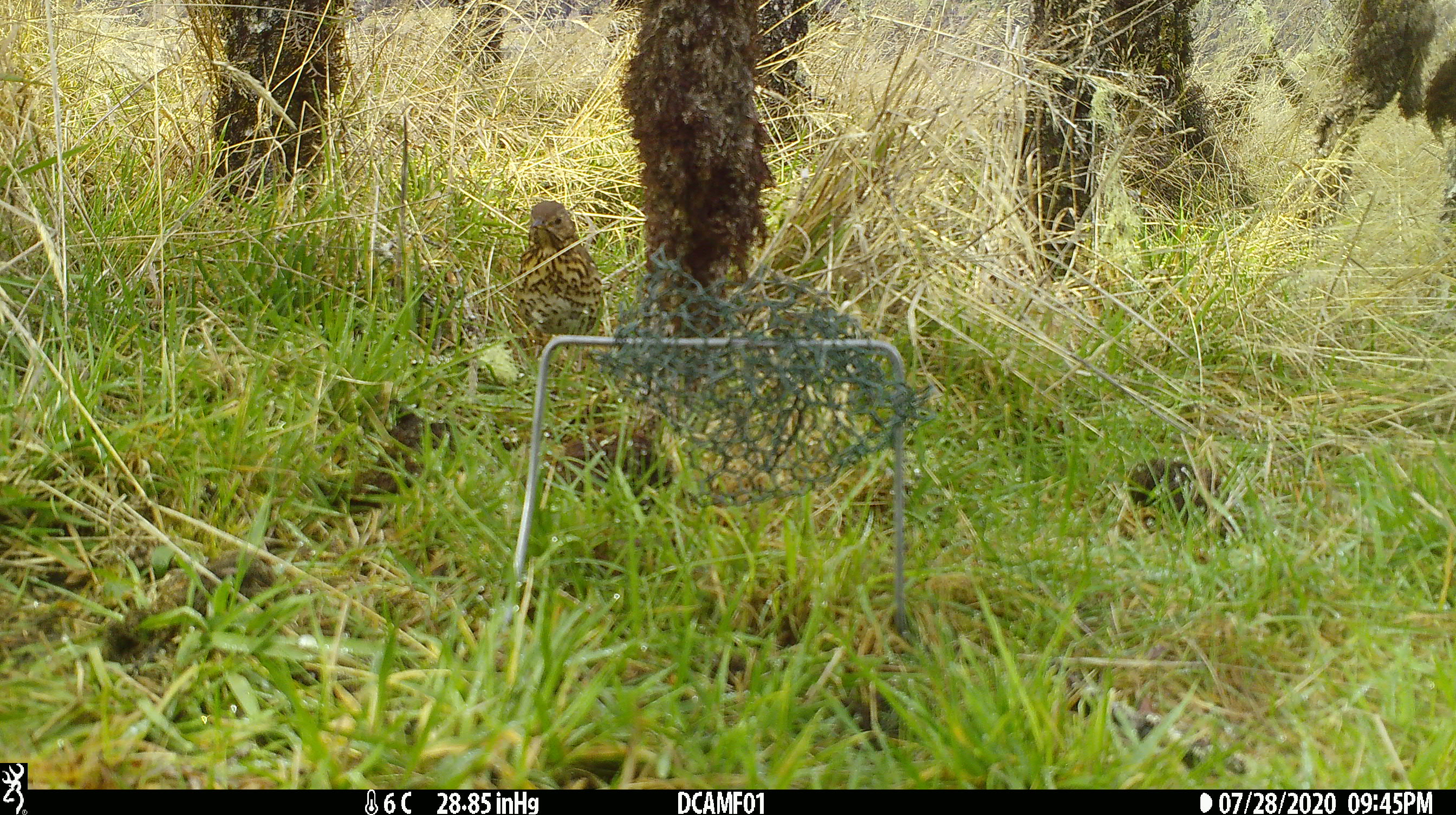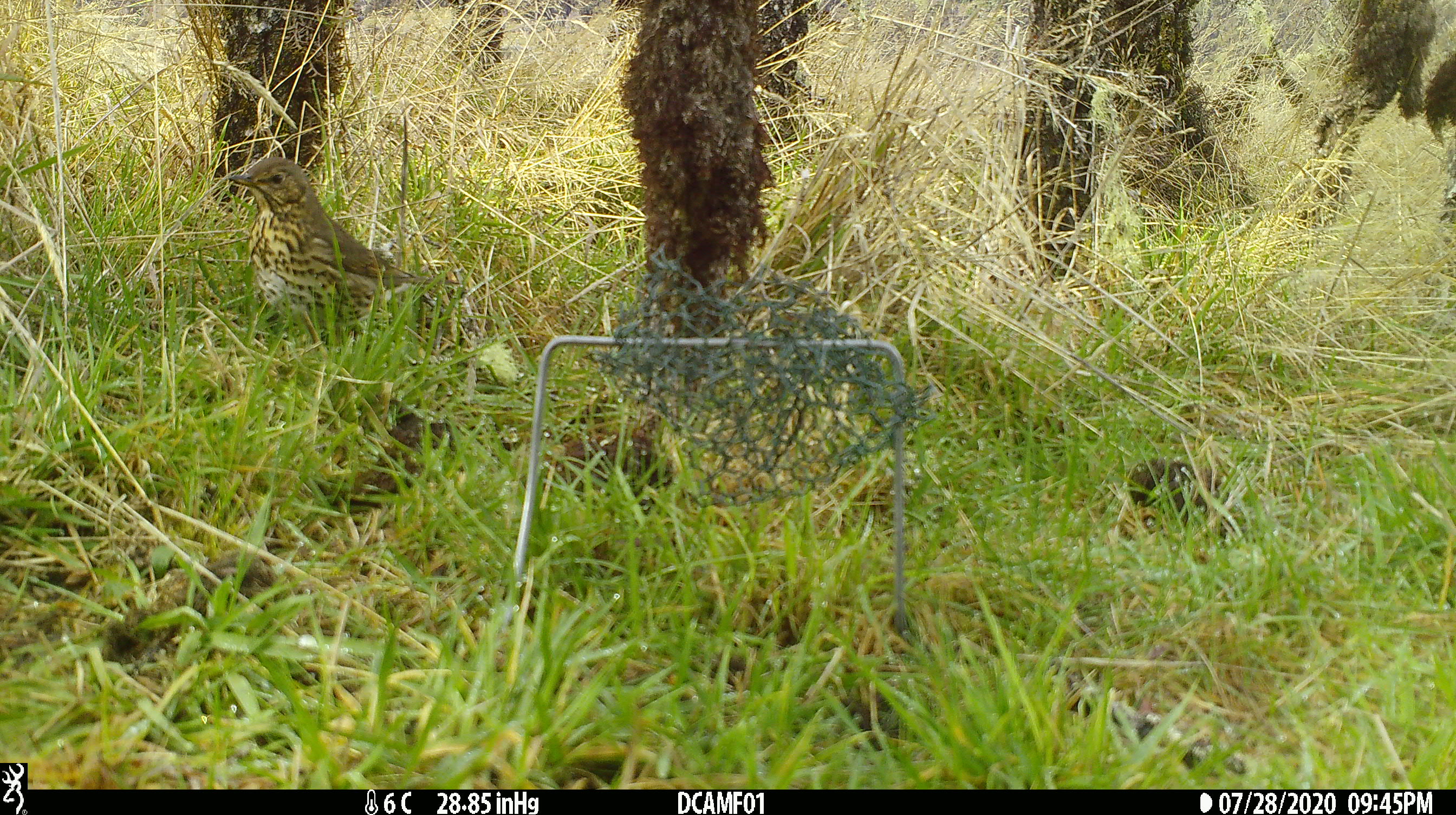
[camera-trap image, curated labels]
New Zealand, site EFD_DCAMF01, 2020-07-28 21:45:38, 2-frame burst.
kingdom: Animalia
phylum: Chordata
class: Aves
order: Passeriformes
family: Turdidae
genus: Turdus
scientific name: Turdus philomelos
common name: song thrush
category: thrush